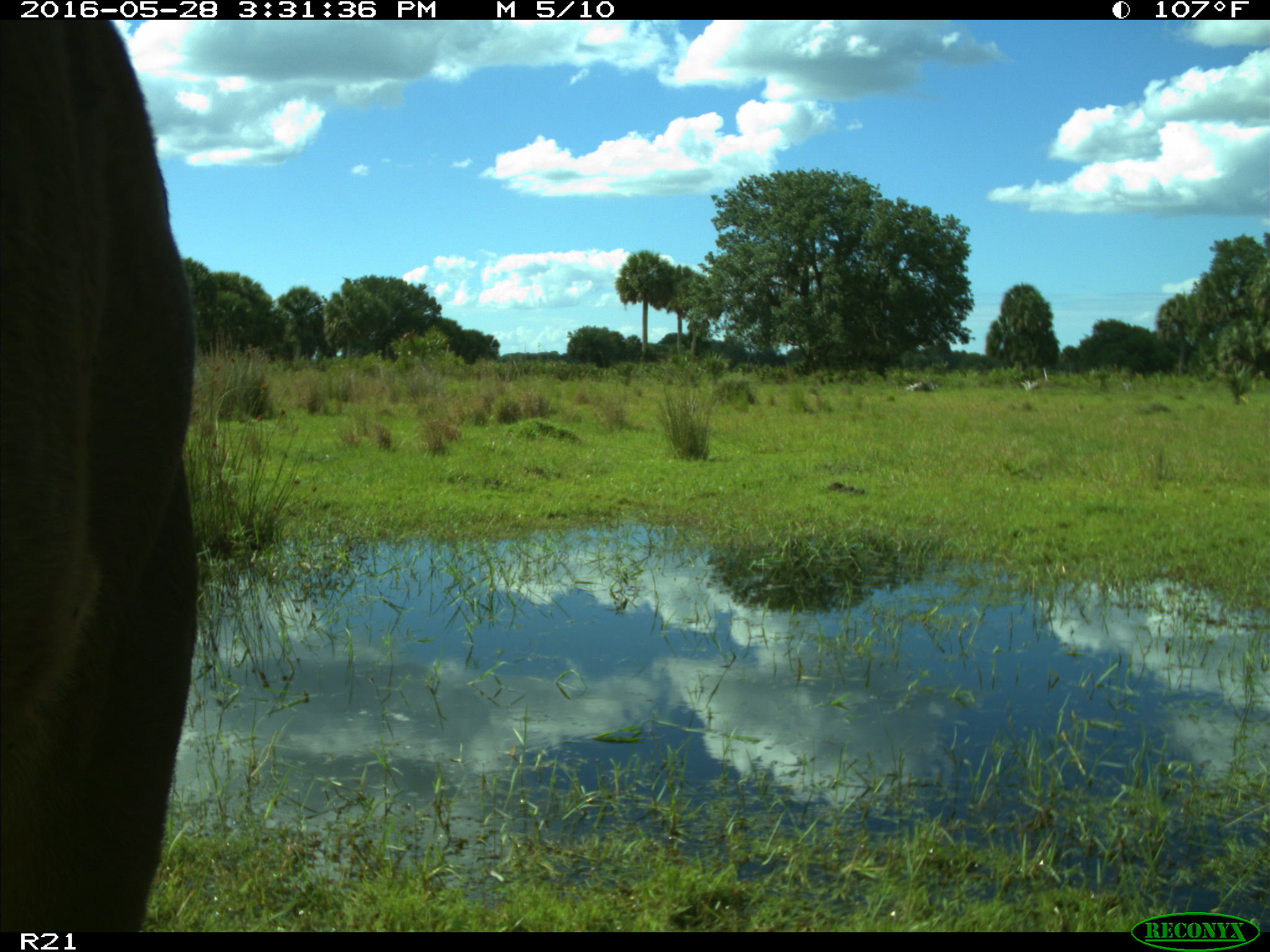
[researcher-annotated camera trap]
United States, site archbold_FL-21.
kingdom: Animalia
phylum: Chordata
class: Mammalia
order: Artiodactyla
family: Bovidae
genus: Bos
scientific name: Bos taurus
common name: domestic cow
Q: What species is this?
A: Bos taurus (domestic cow).